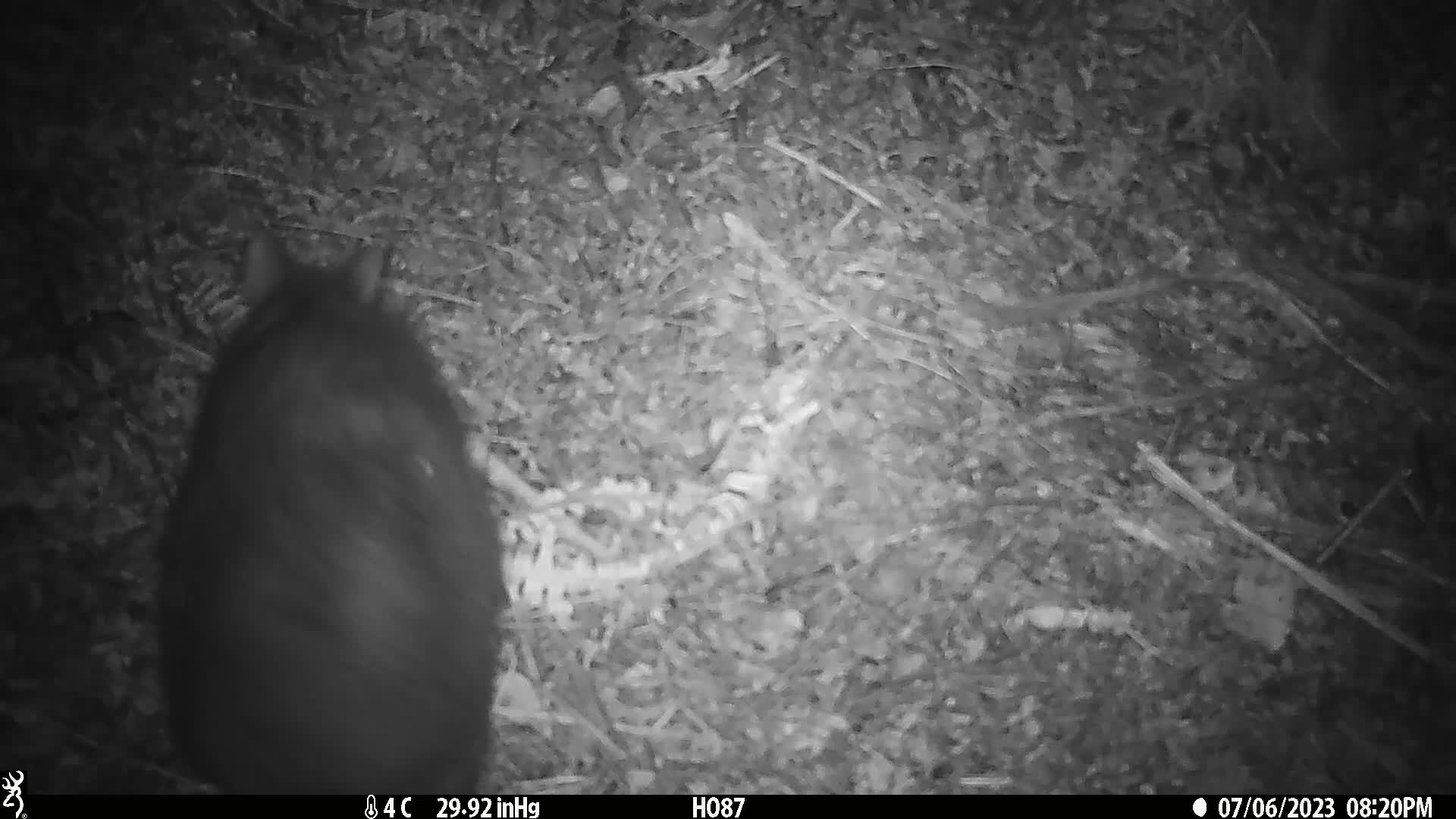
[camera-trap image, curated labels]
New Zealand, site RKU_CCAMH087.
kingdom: Animalia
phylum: Chordata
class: Mammalia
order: Diprotodontia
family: Phalangeridae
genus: Trichosurus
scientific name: Trichosurus vulpecula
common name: common brushtail possum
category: possum